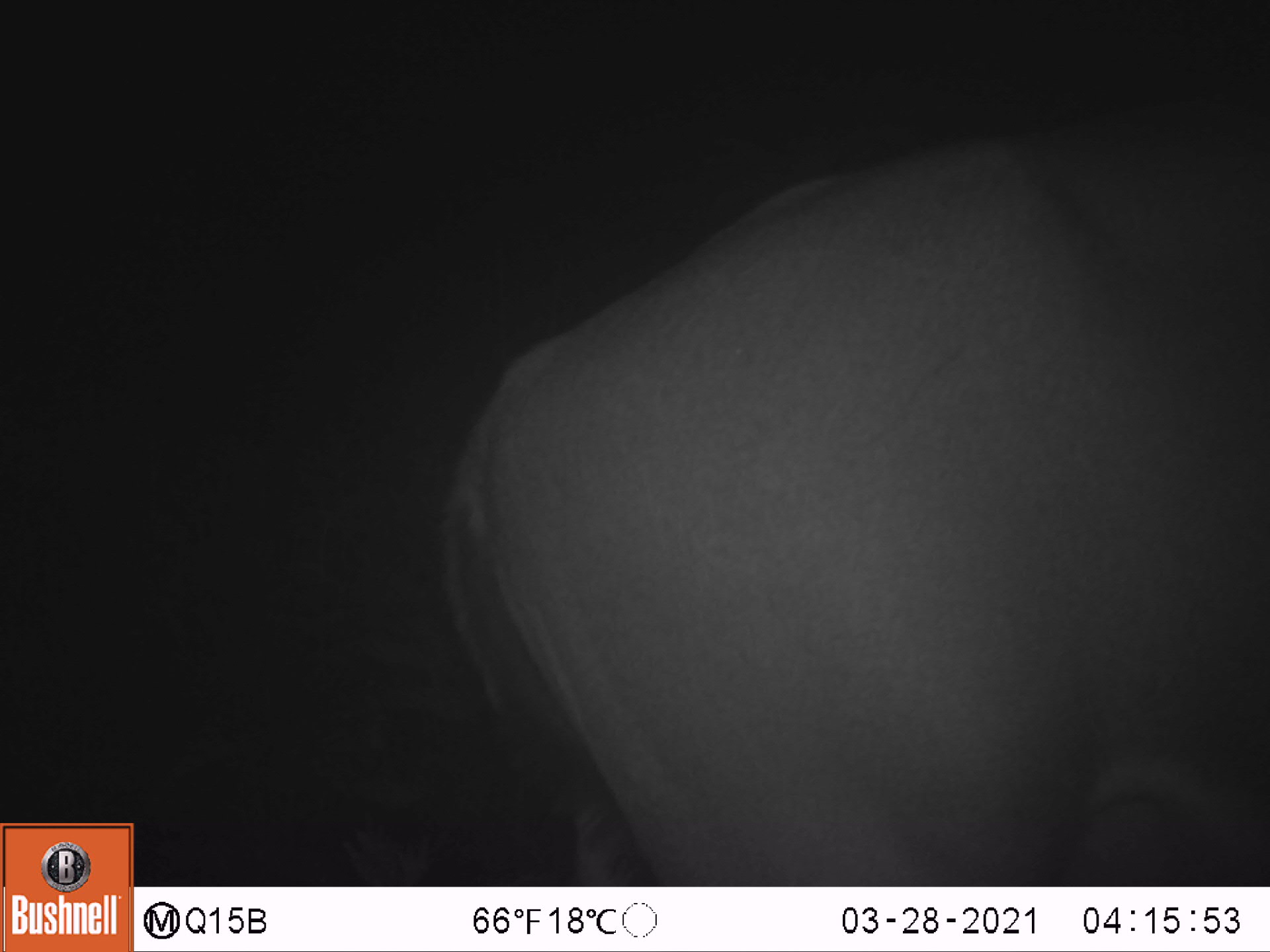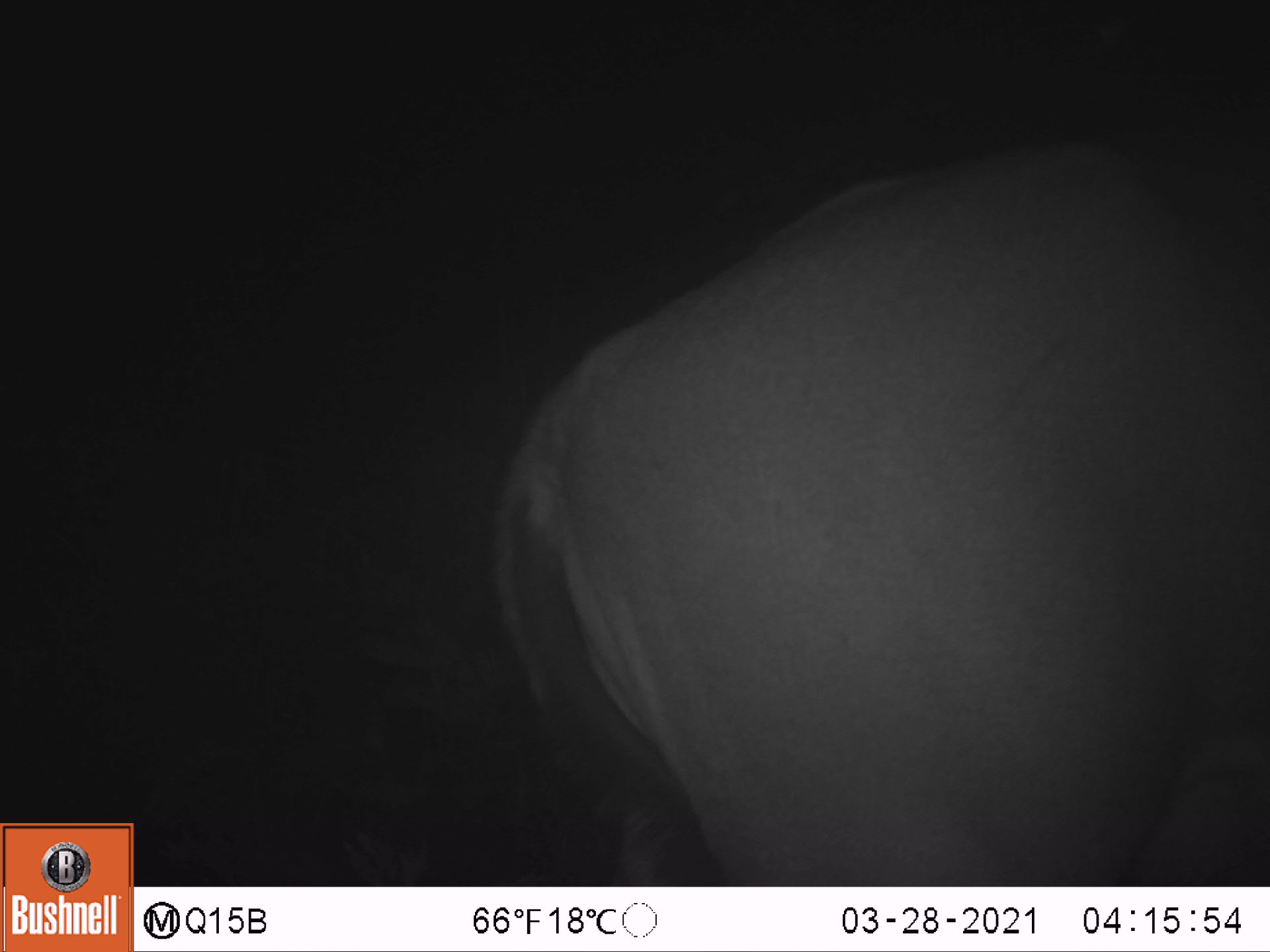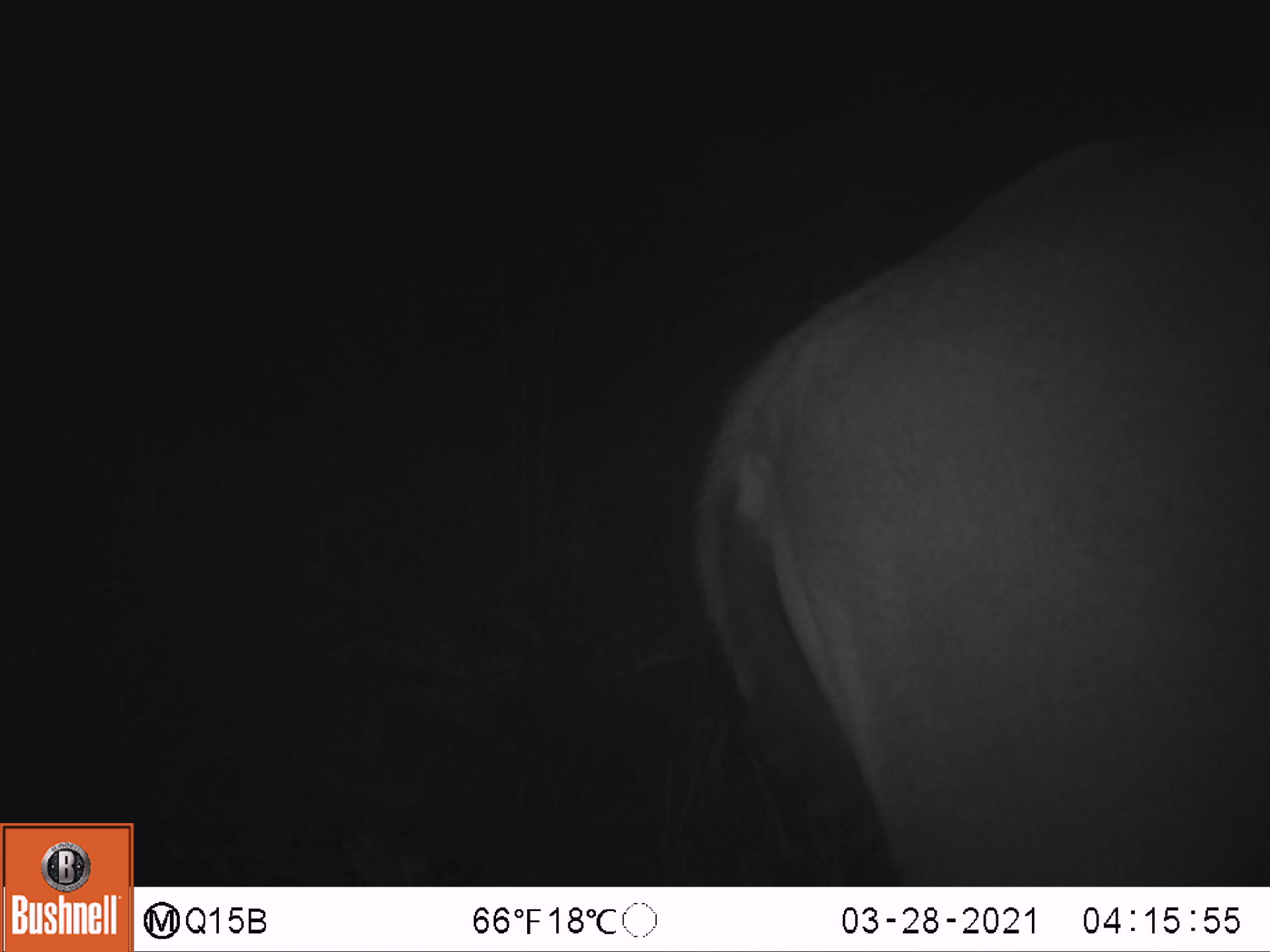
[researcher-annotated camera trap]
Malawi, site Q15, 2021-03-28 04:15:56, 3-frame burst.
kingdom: Animalia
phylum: Chordata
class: Mammalia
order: Artiodactyla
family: Bovidae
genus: Hippotragus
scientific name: Hippotragus niger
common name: sable antelope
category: sable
Sable (sable antelope) (Hippotragus niger), count 1.